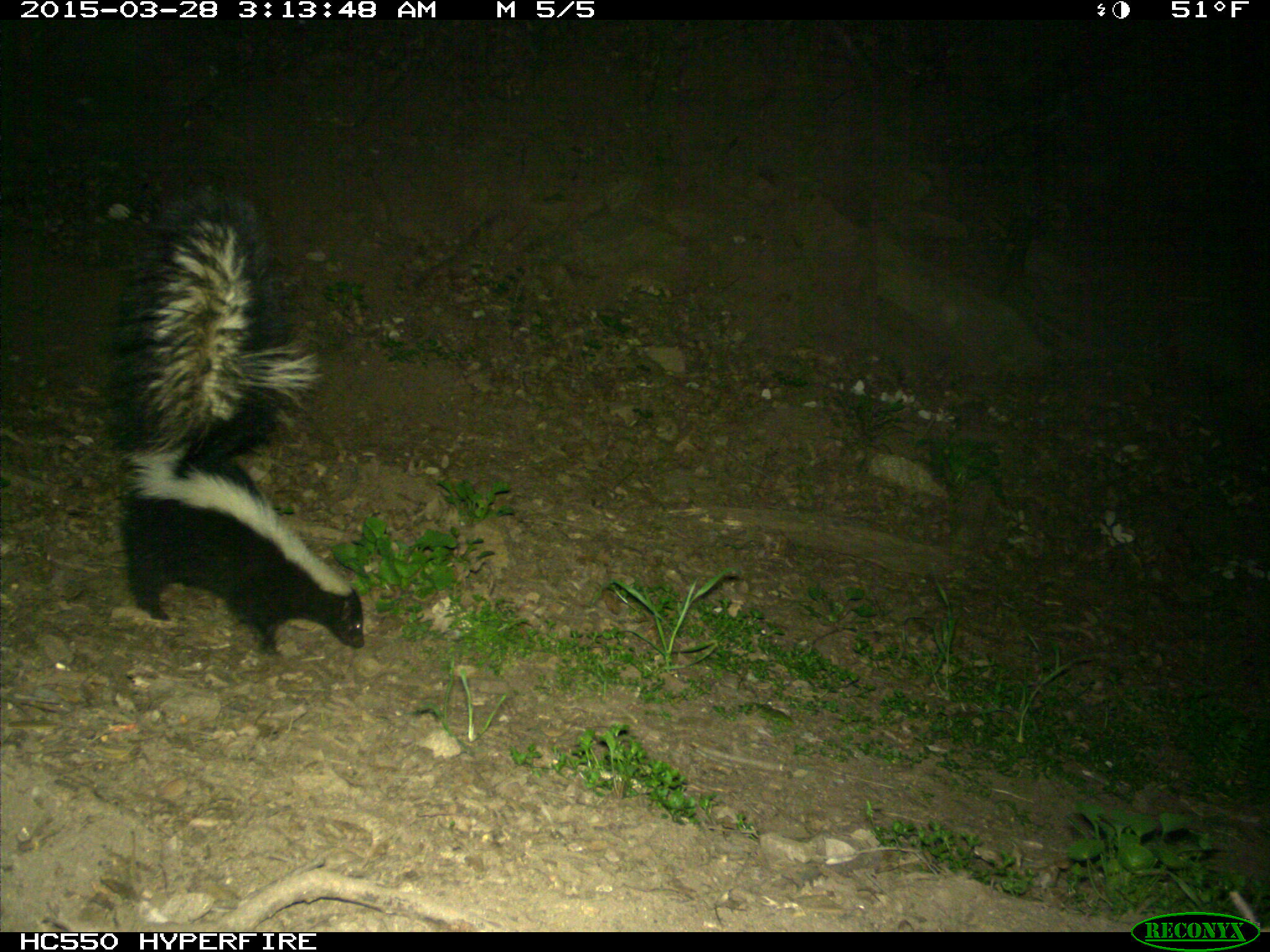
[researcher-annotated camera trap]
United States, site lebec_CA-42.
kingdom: Animalia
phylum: Chordata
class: Mammalia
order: Carnivora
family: Mephitidae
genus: Mephitis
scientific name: Mephitis mephitis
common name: striped skunk